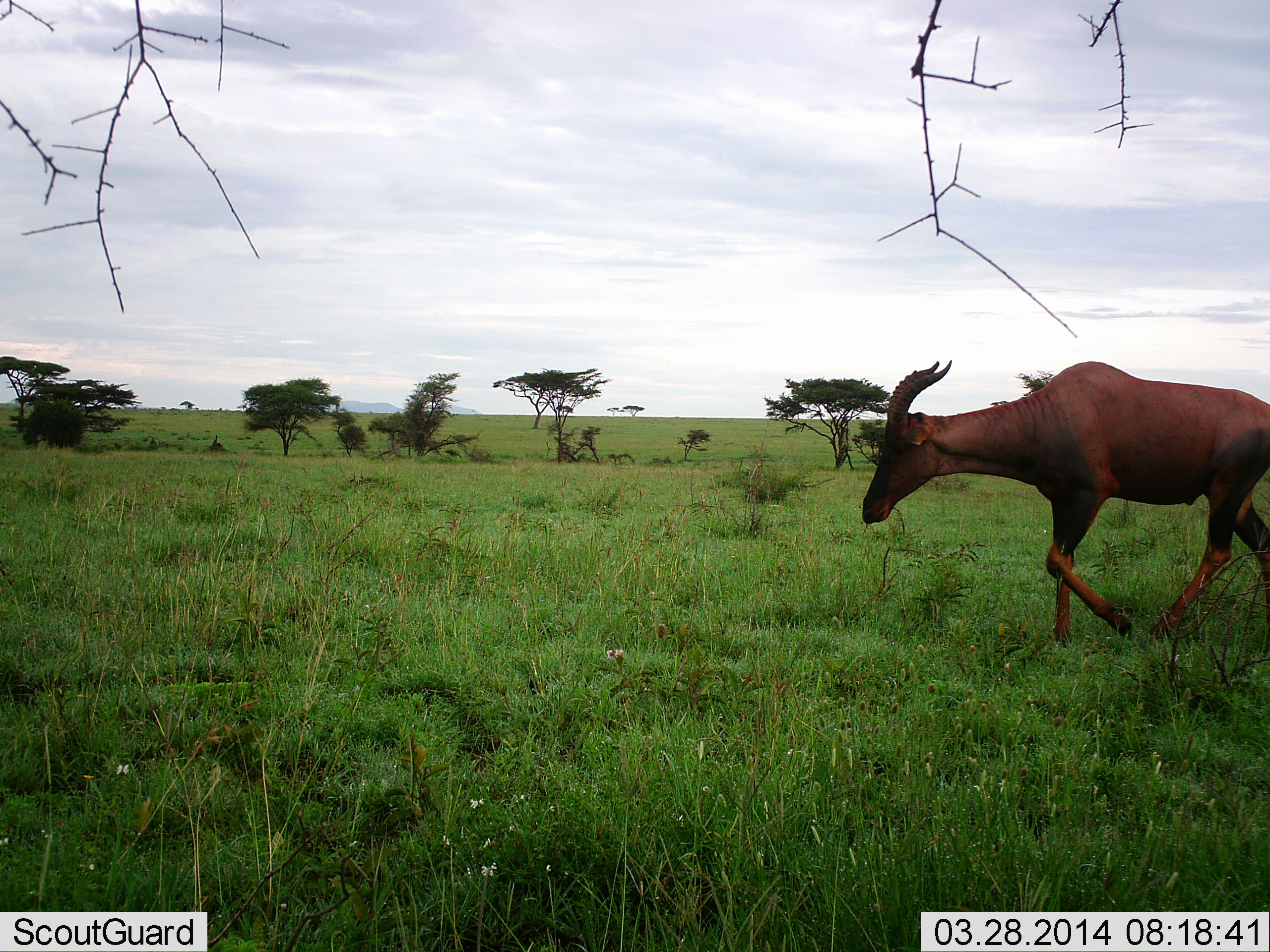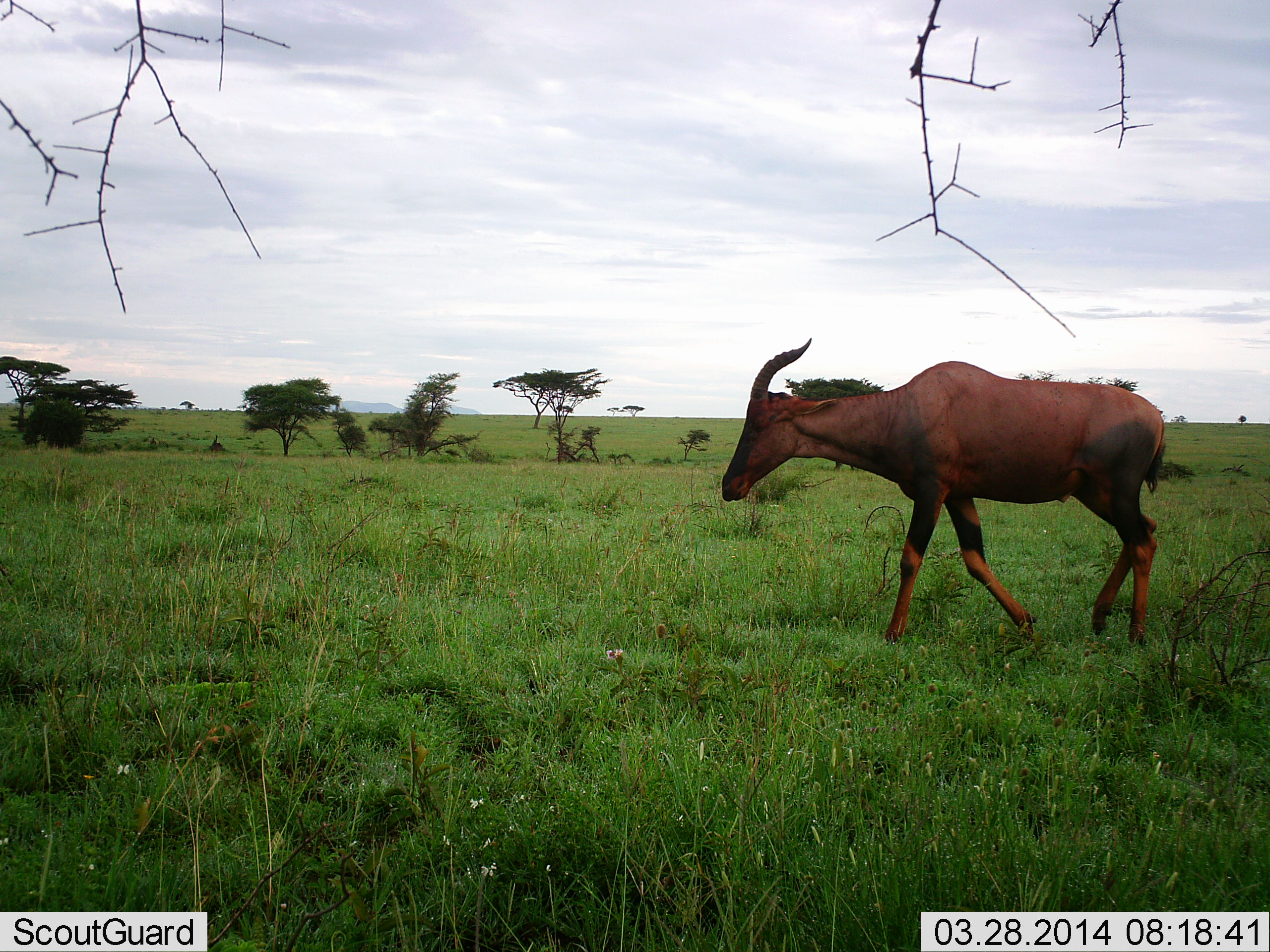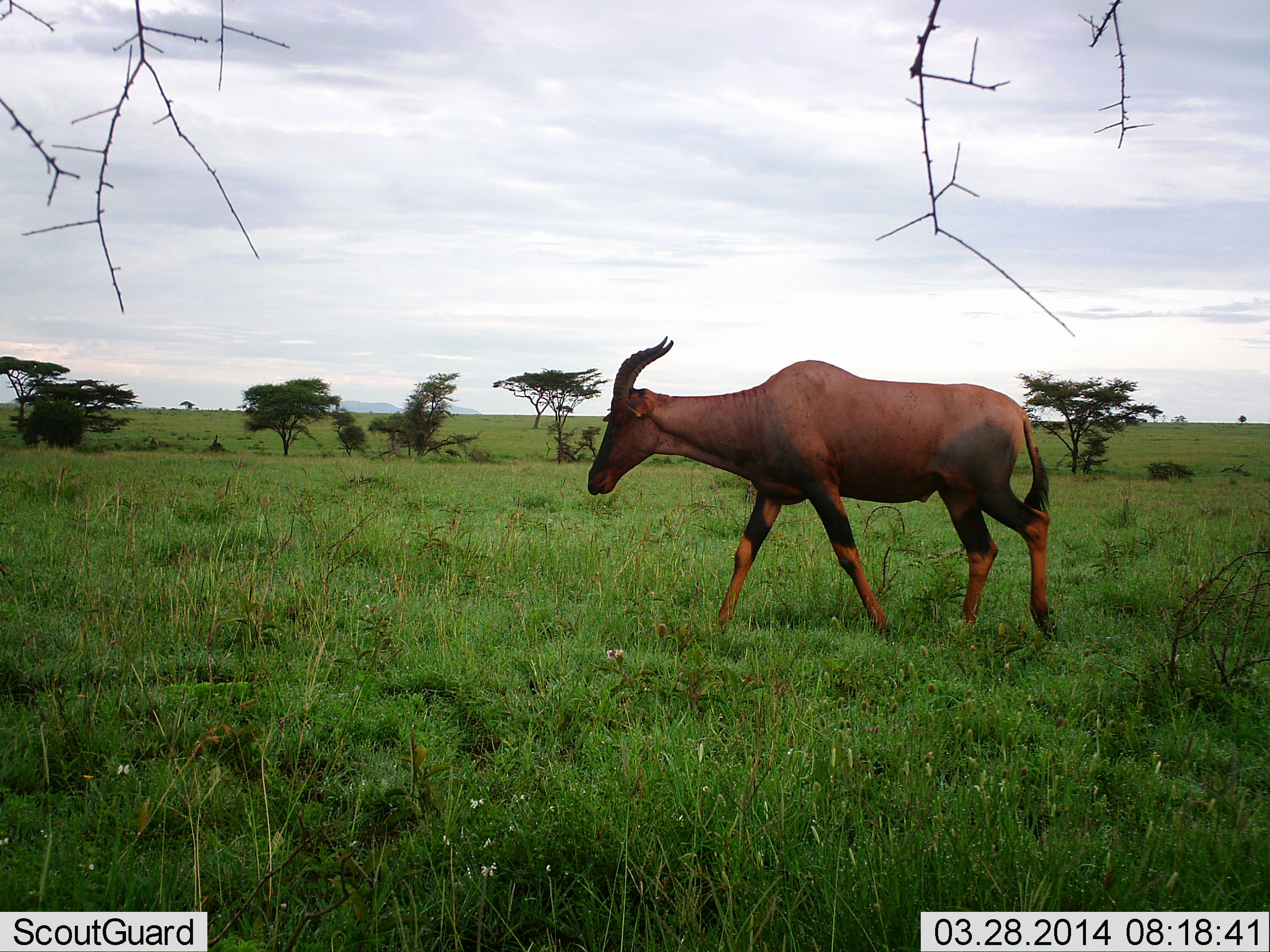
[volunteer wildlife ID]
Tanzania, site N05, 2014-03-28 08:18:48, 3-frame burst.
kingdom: Animalia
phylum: Chordata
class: Mammalia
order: Artiodactyla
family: Bovidae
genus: Damaliscus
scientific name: Damaliscus lunatus jimela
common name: topi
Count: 1.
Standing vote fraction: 0%.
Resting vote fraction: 0%.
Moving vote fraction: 100%.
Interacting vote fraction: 0%.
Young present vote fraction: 0%.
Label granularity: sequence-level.